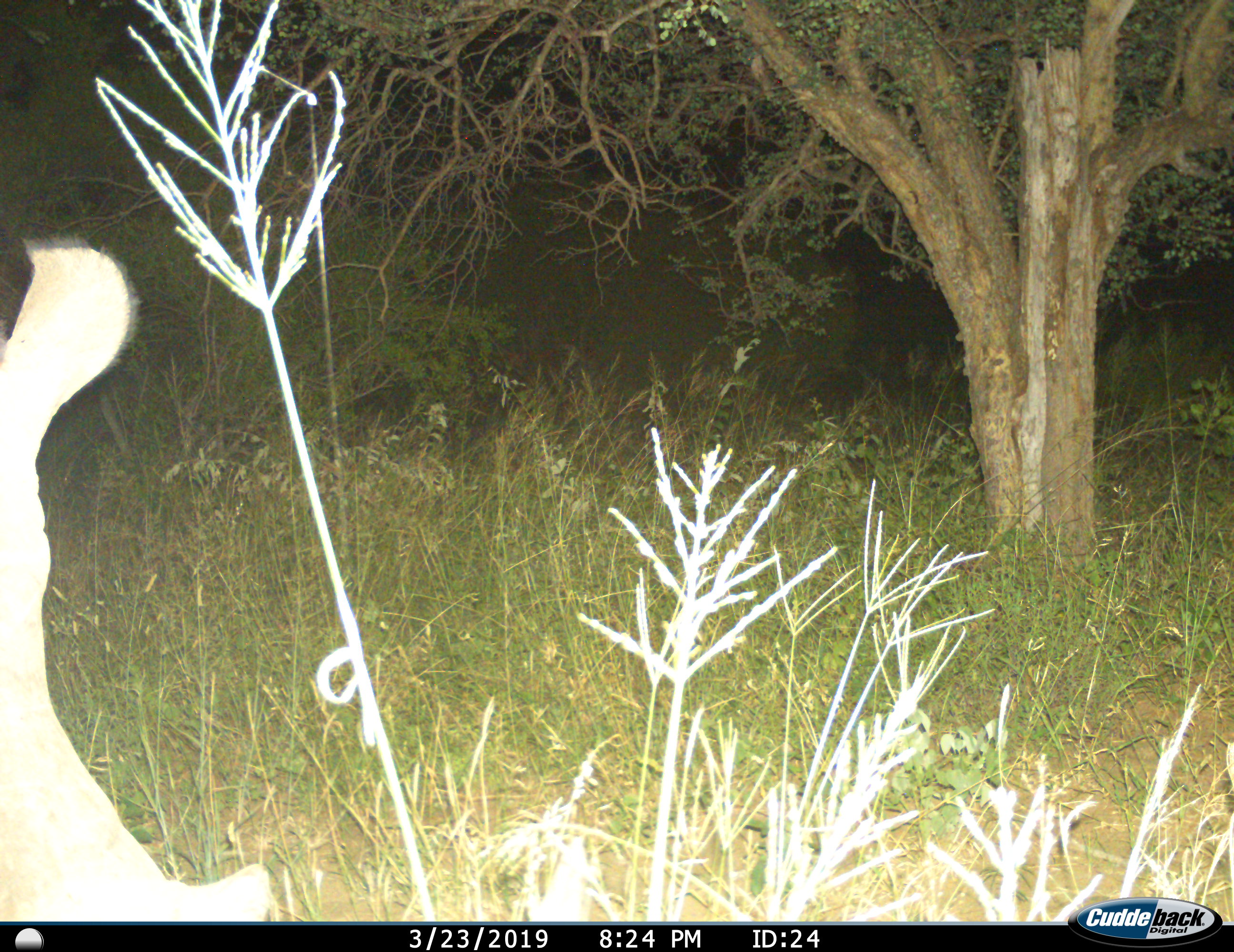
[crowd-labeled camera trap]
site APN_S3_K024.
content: unidentified animal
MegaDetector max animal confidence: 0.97